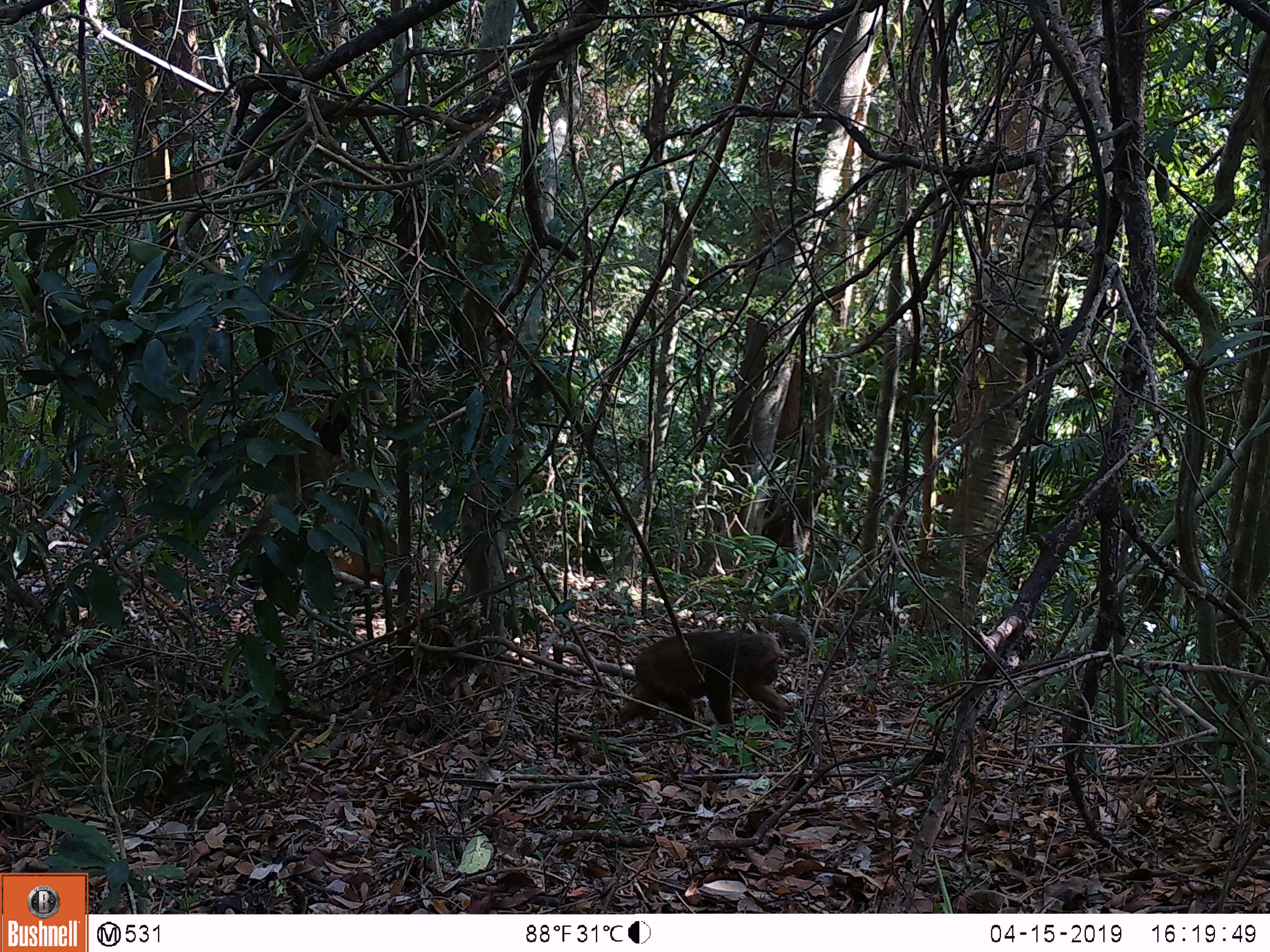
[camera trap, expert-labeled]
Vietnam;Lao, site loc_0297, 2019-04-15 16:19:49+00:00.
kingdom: Animalia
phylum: Chordata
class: Mammalia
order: Primates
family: Cercopithecidae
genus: Macaca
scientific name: Macaca arctoides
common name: stump-tailed macaque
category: stump tailed macaque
Stump tailed macaque (stump-tailed macaque) (Macaca arctoides). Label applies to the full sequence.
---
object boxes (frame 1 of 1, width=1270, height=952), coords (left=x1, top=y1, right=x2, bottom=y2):
stump tailed macaque: (left=619, top=631, right=788, bottom=732)